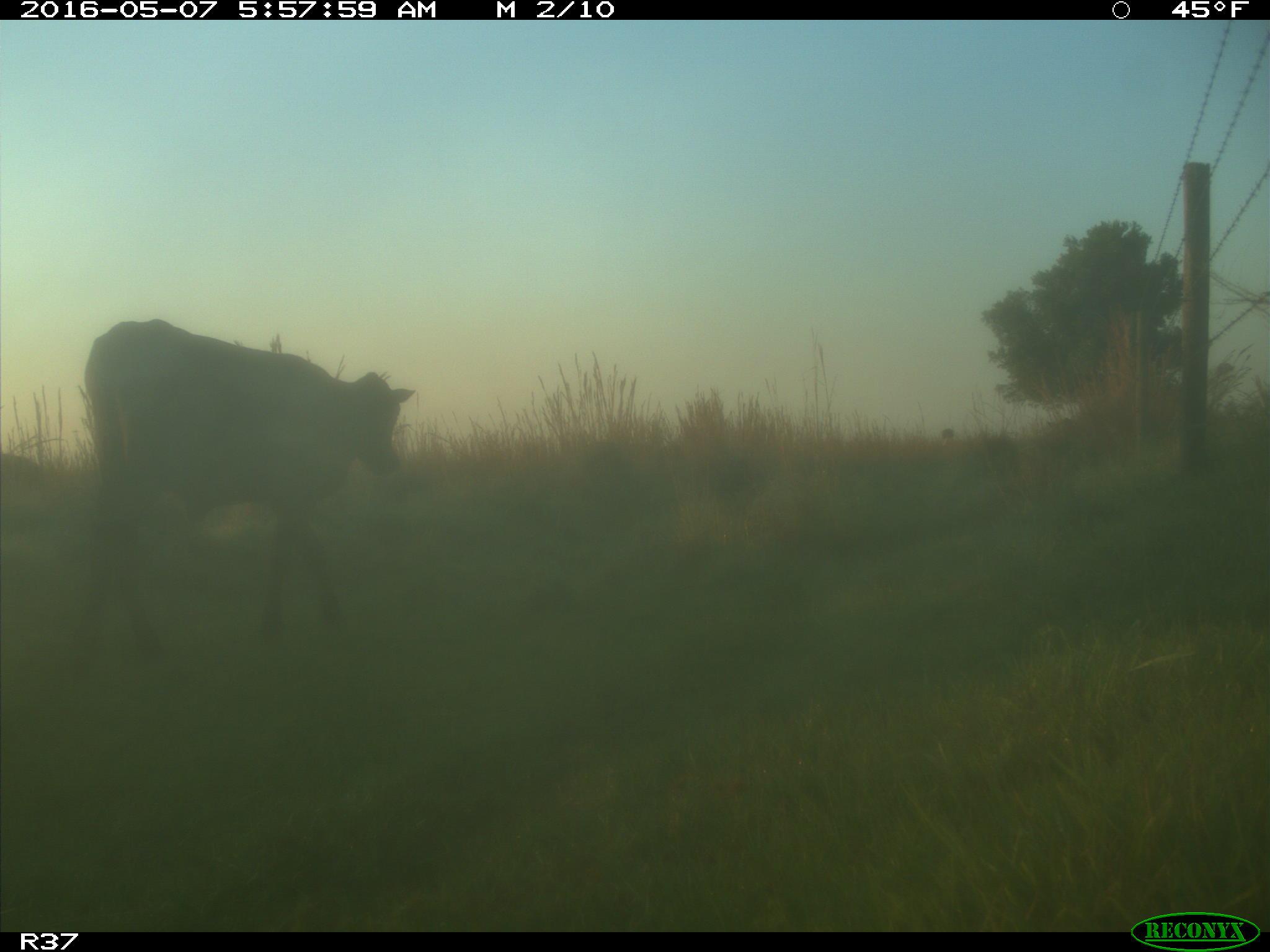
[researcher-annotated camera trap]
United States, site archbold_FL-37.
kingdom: Animalia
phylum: Chordata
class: Mammalia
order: Artiodactyla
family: Bovidae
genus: Bos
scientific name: Bos taurus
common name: domestic cow